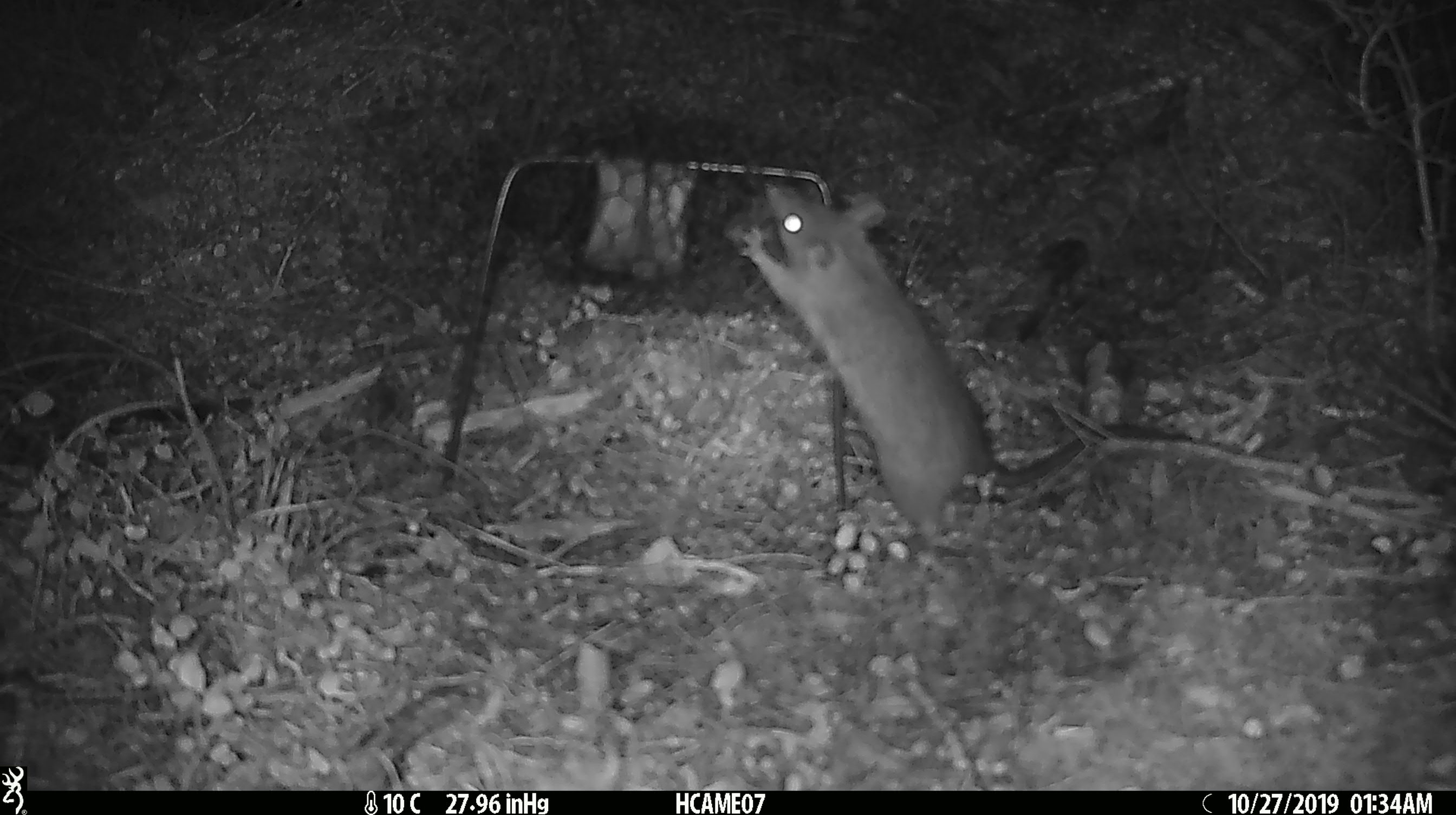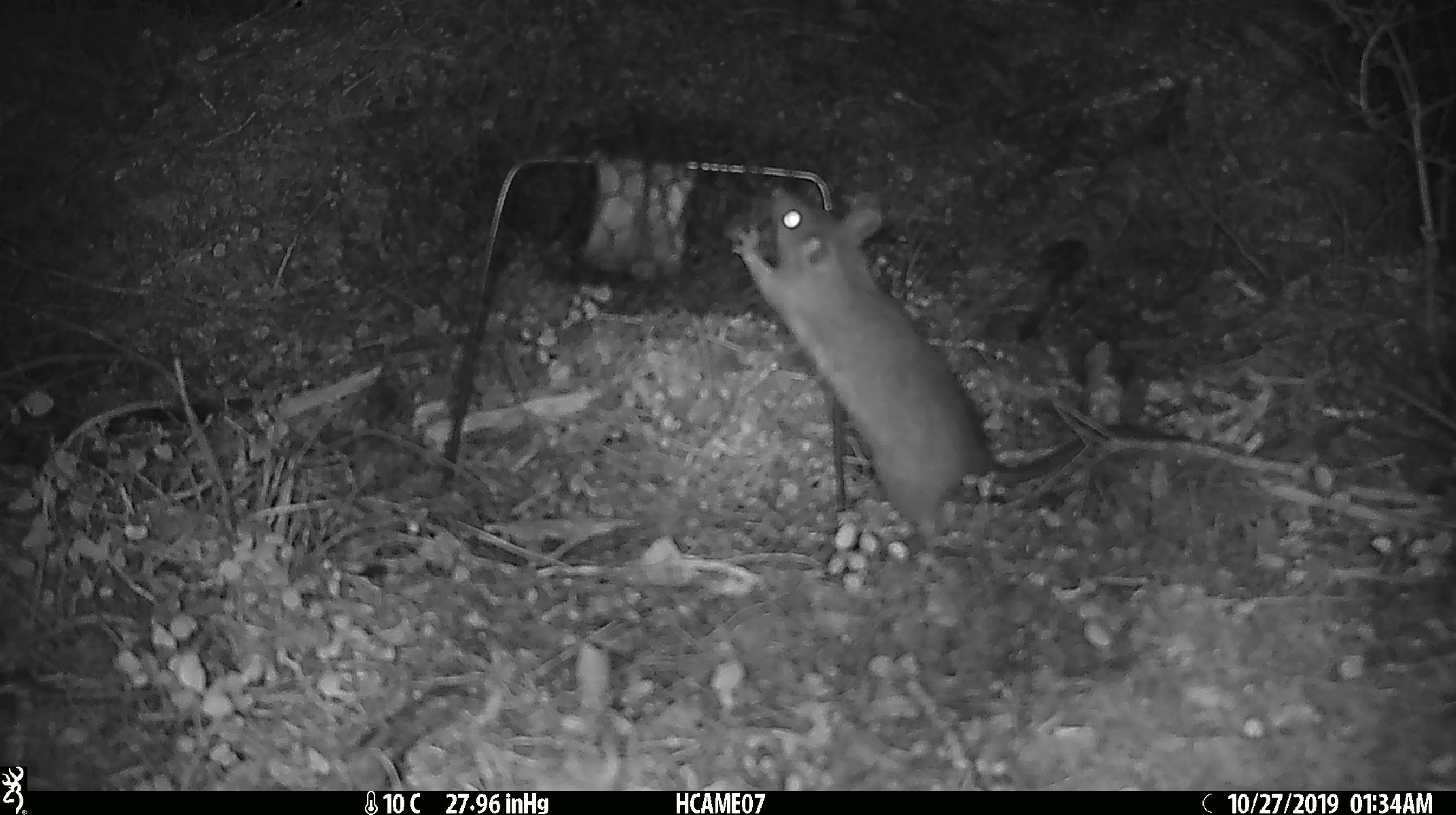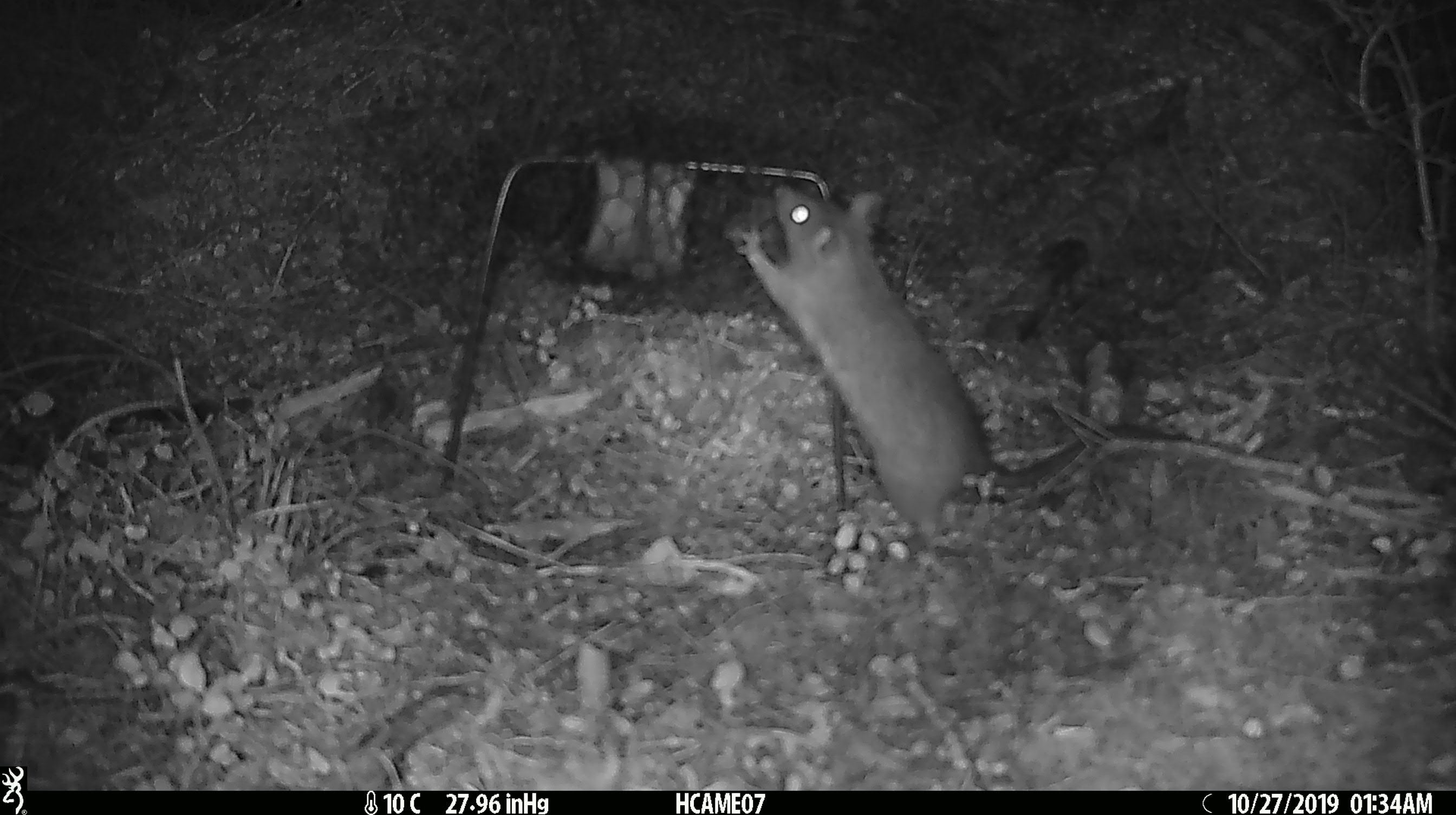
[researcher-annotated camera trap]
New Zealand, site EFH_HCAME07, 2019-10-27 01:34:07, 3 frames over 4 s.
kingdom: Animalia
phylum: Chordata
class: Mammalia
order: Rodentia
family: Muridae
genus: Rattus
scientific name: Rattus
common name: rat